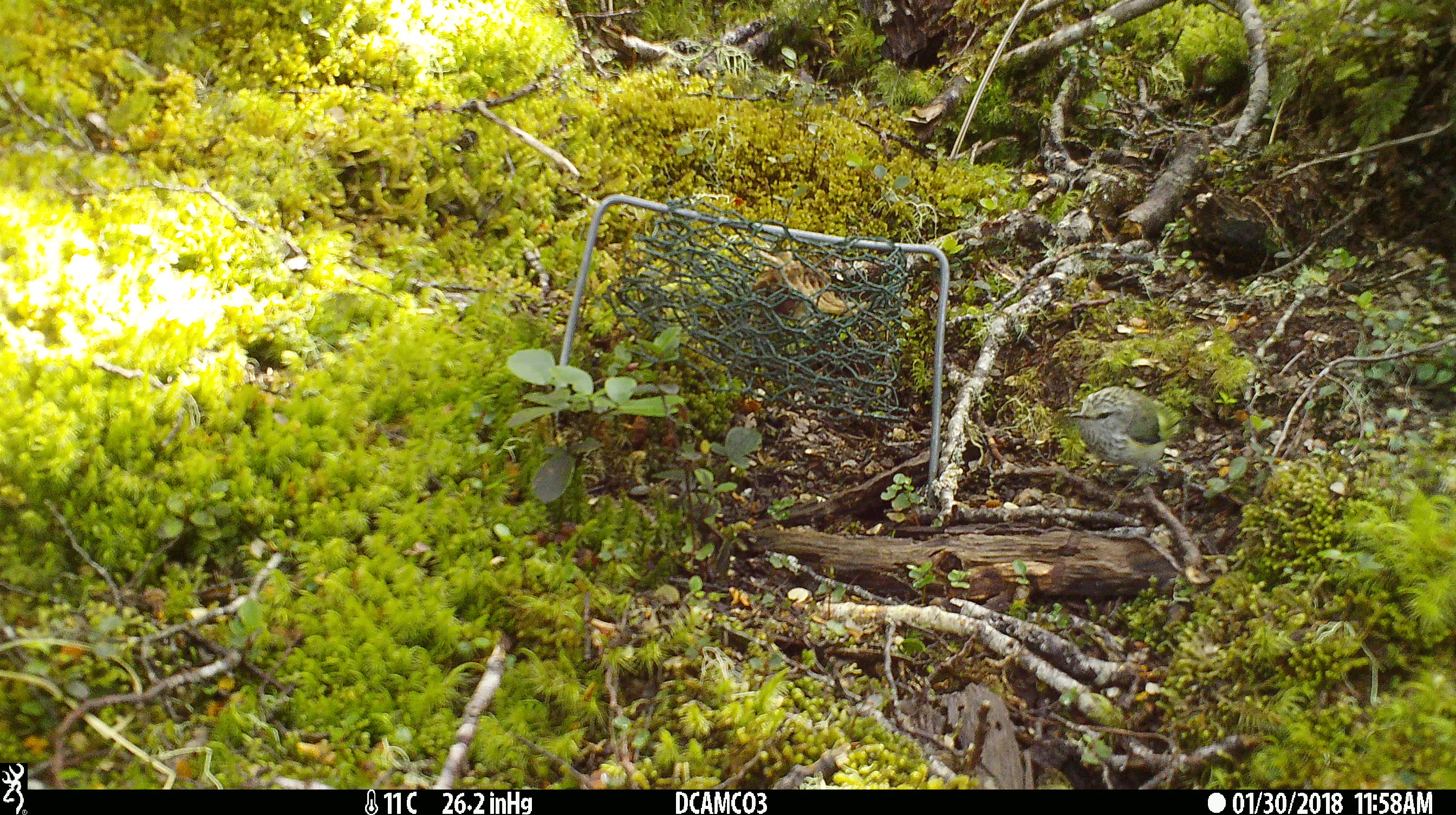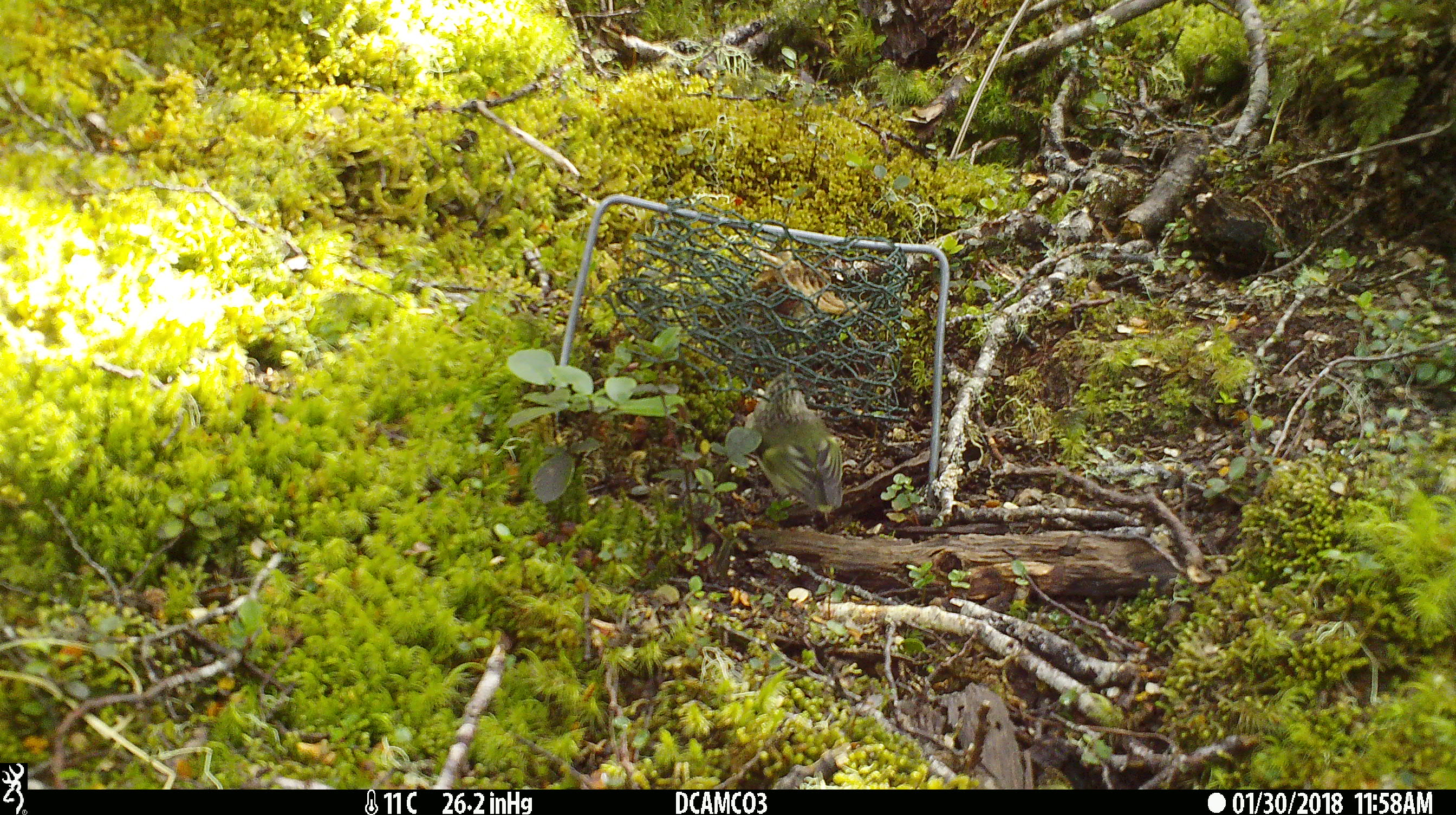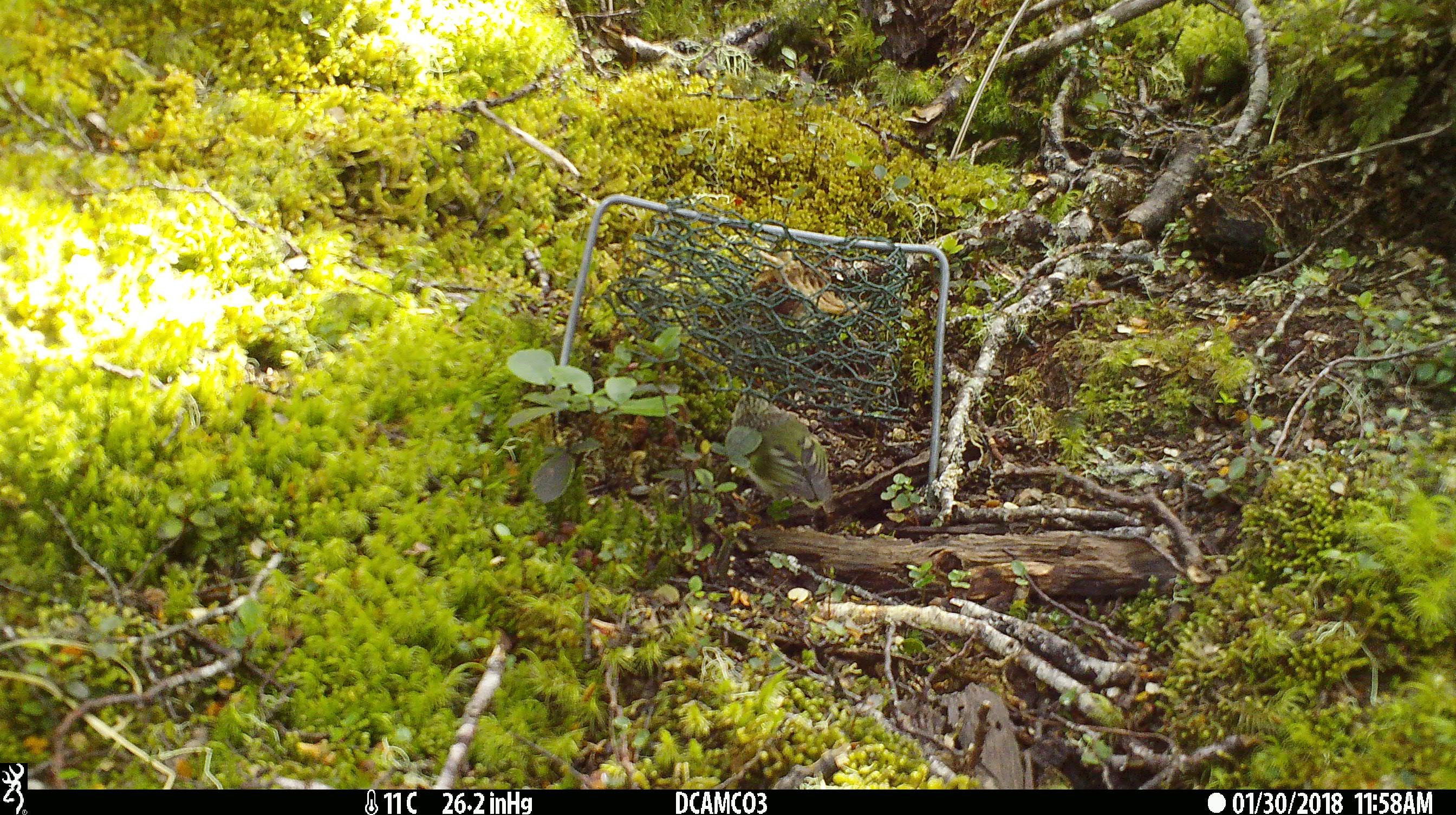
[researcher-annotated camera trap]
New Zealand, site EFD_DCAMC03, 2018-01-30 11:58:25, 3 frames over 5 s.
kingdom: Animalia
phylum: Chordata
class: Aves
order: Passeriformes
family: Acanthisittidae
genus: Acanthisitta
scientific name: Acanthisitta chloris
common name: rifleman